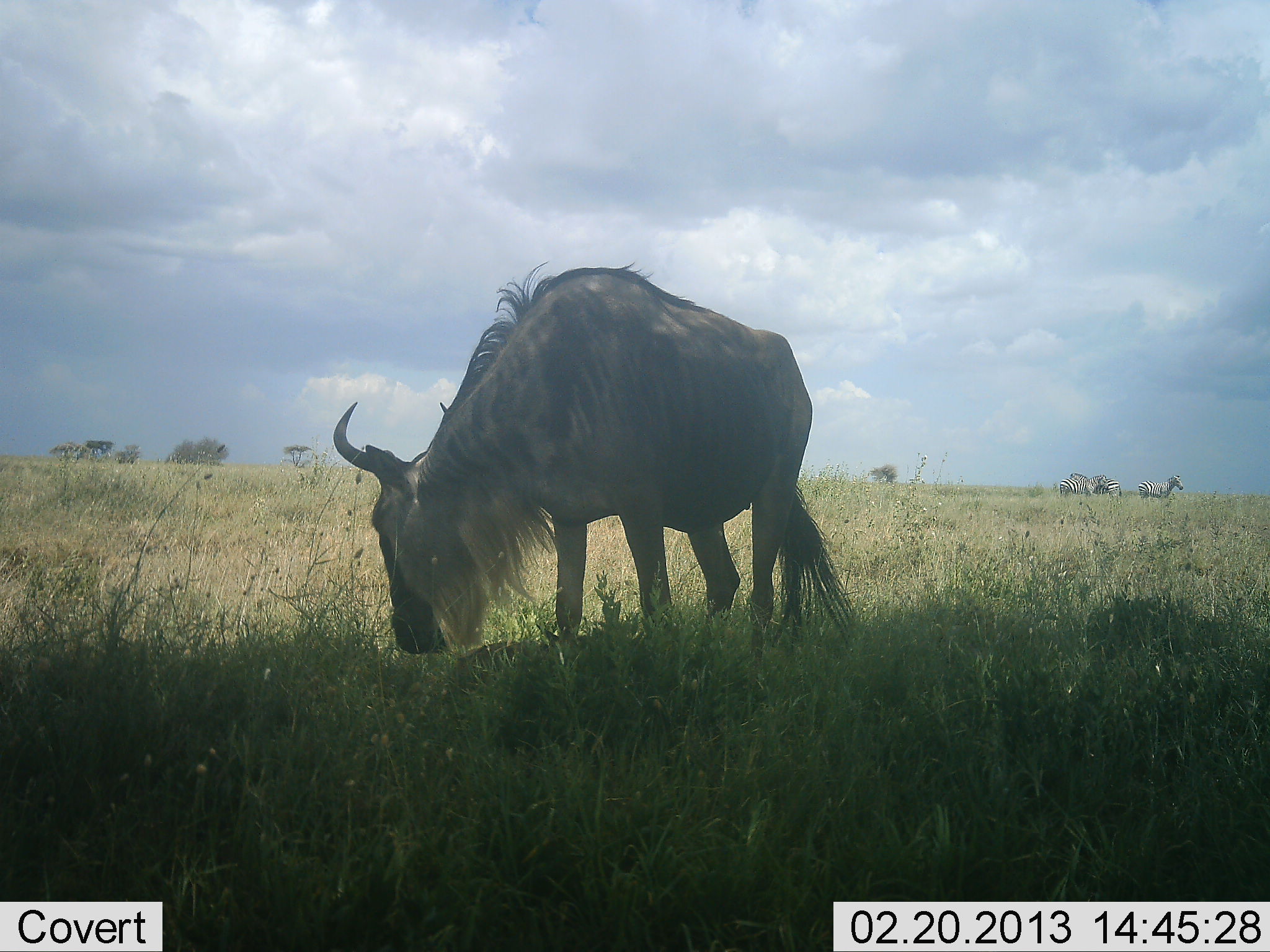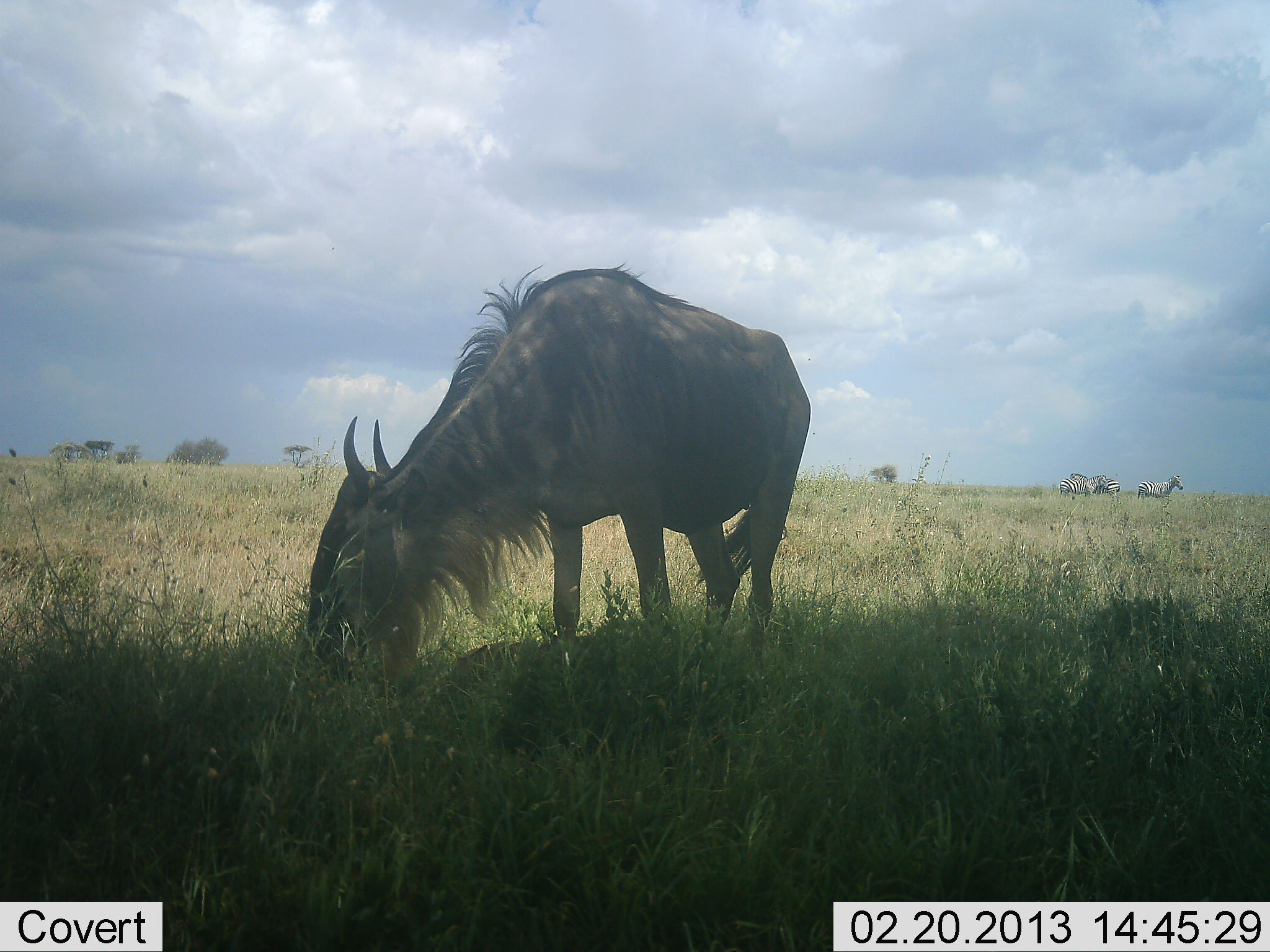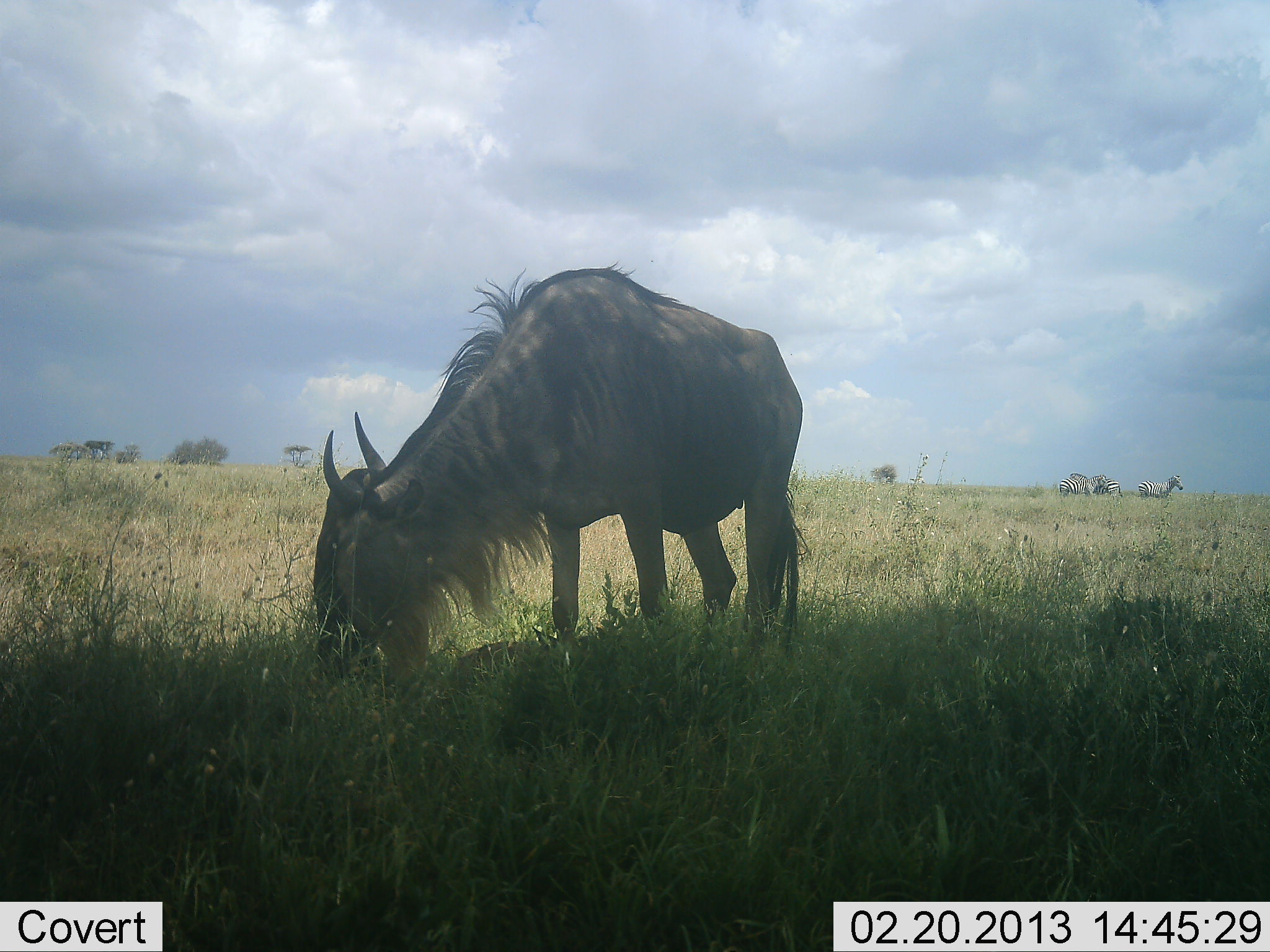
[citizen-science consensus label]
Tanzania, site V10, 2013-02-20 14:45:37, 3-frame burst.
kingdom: Animalia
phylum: Chordata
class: Mammalia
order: Artiodactyla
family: Bovidae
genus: Connochaetes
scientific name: Connochaetes taurinus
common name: blue wildebeest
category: wildebeest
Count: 1.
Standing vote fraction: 26%.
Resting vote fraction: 6%.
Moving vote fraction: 3%.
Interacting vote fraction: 0%.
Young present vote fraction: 6%.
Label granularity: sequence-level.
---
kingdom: Animalia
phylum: Chordata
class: Mammalia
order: Perissodactyla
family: Equidae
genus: Equus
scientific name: Equus quagga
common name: plains zebra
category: zebra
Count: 3.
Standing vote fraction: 90%.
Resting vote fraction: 0%.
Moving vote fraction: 0%.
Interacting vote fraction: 5%.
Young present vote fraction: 0%.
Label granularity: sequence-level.